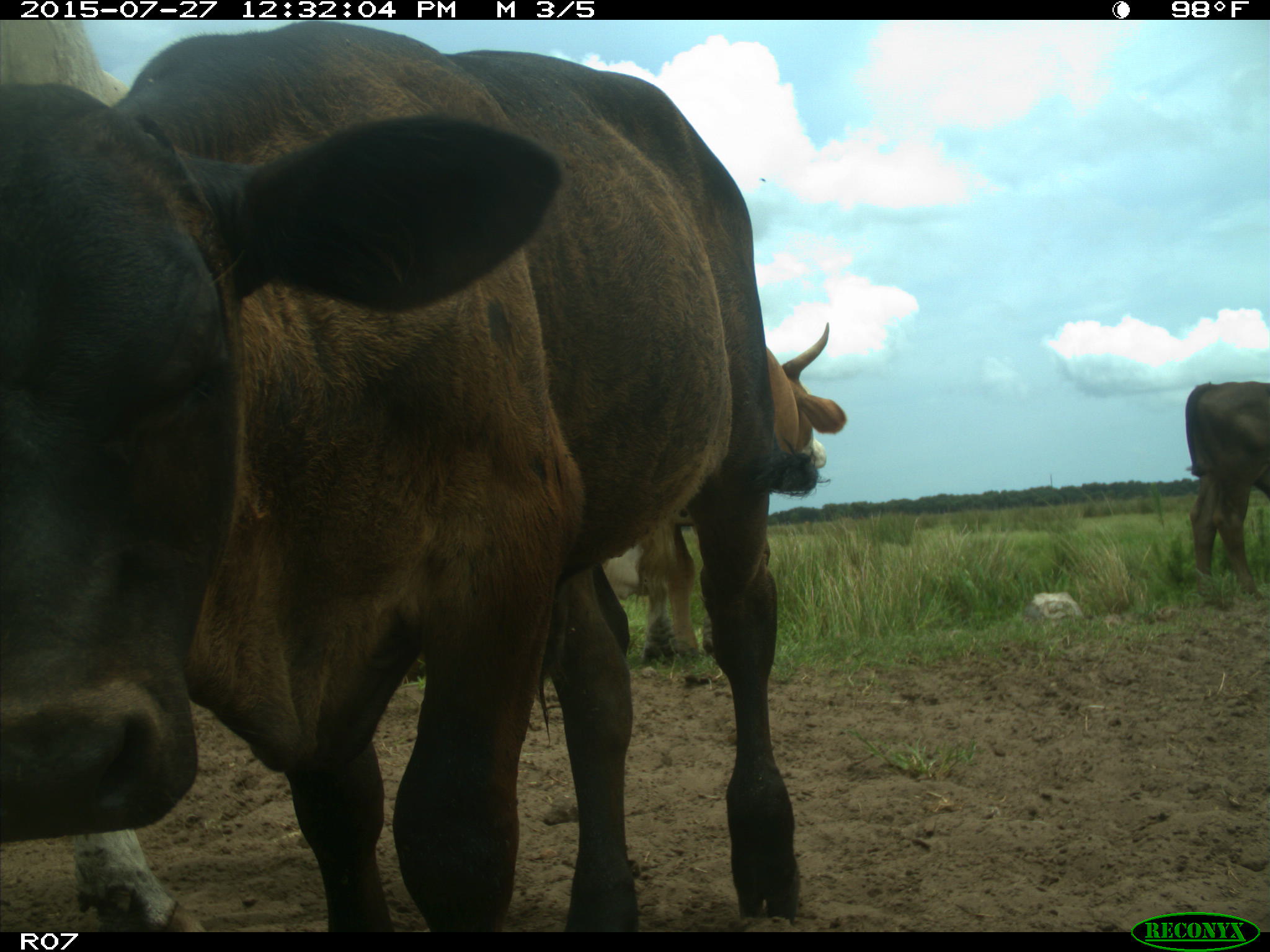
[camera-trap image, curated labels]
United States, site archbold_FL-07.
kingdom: Animalia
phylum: Chordata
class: Mammalia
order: Artiodactyla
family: Bovidae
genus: Bos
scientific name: Bos taurus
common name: domestic cow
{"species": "Bos taurus (domestic cow)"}